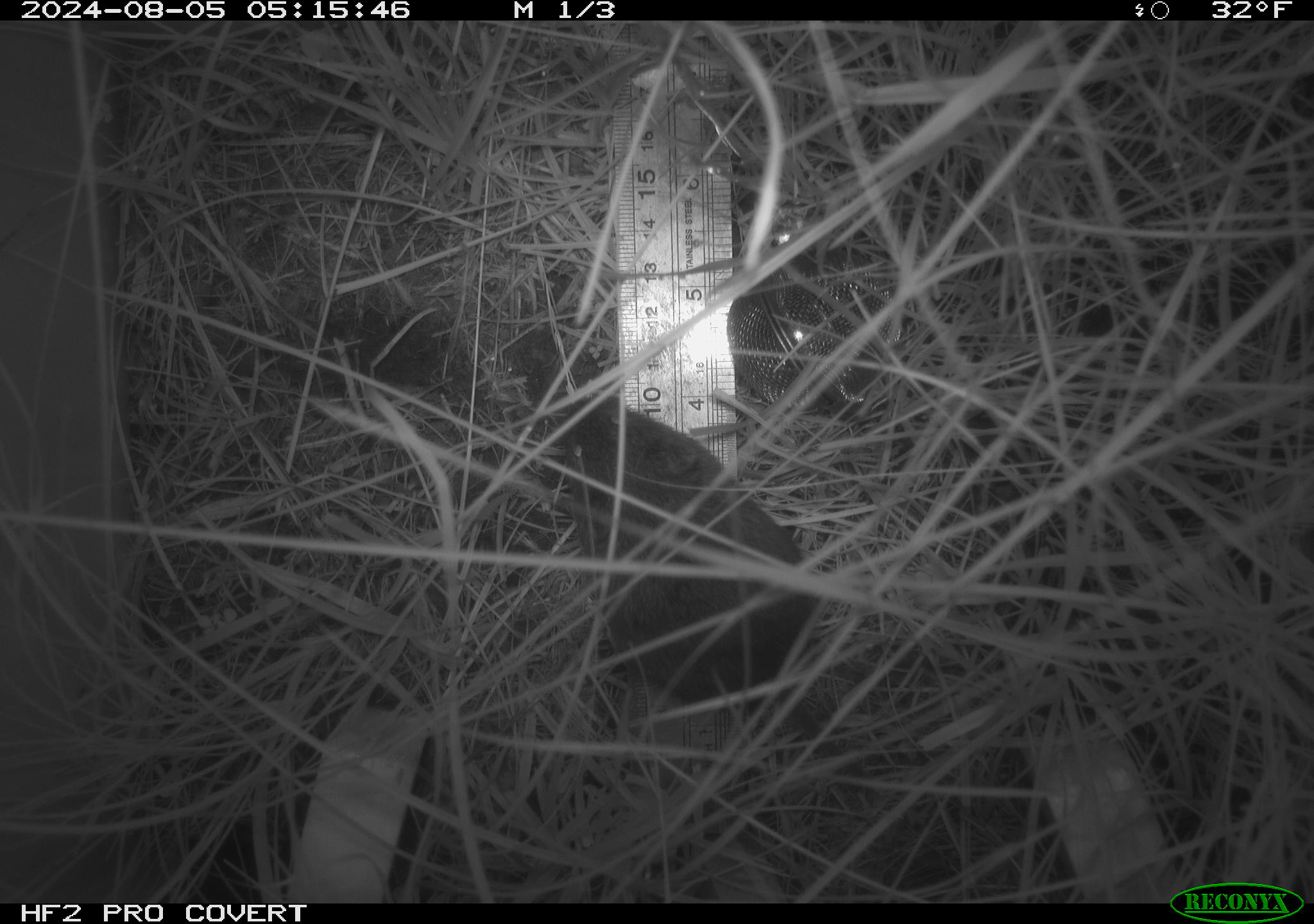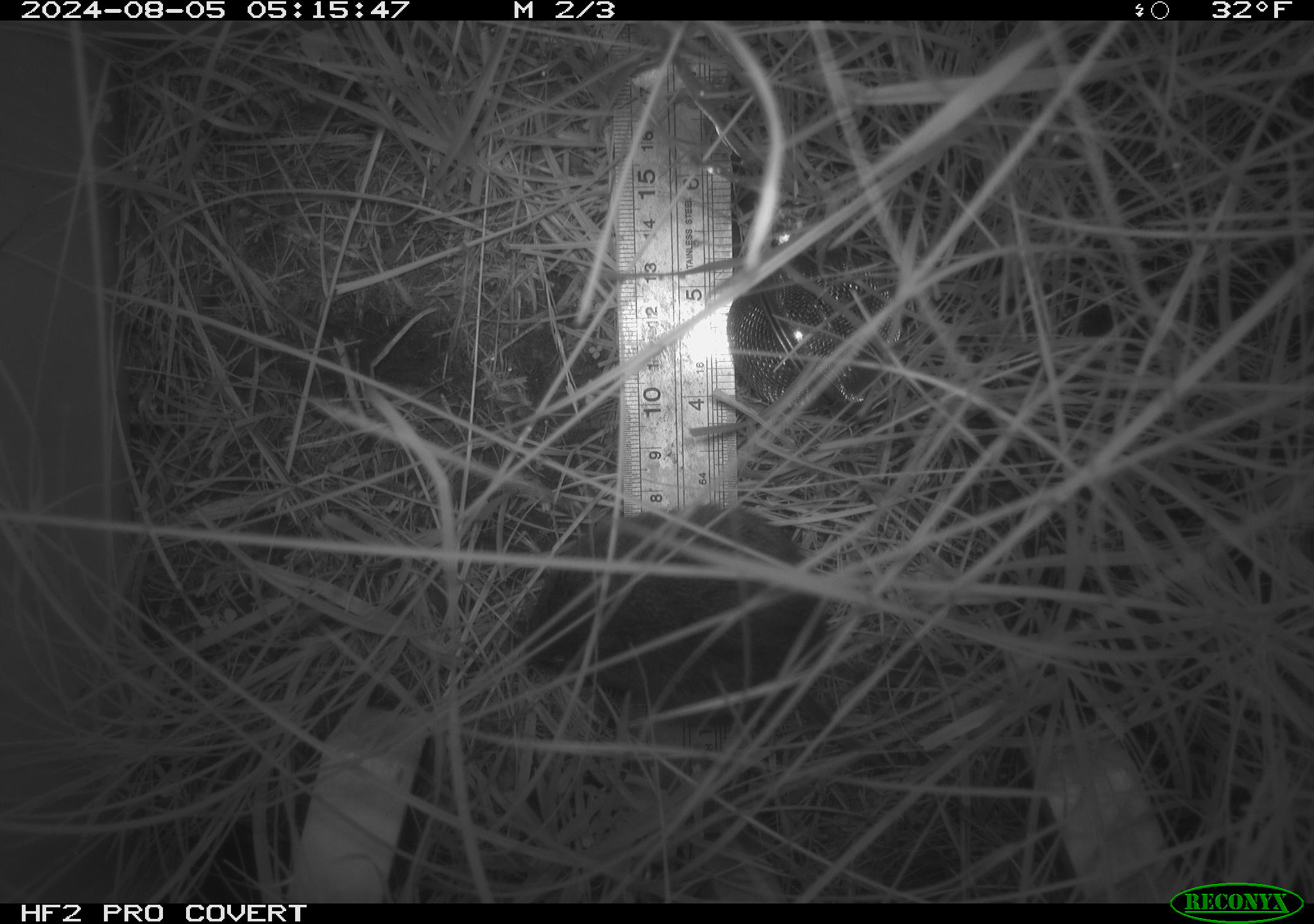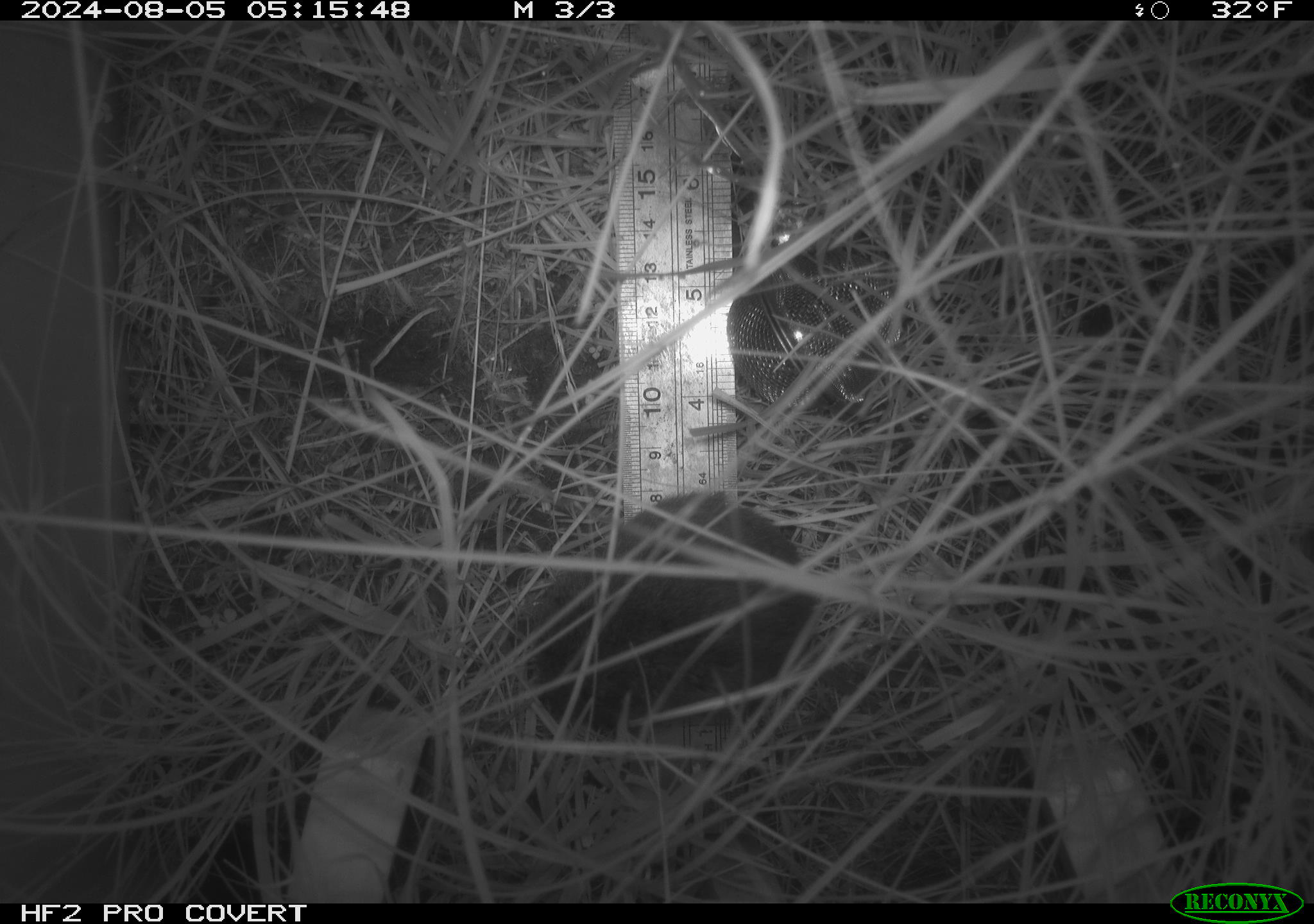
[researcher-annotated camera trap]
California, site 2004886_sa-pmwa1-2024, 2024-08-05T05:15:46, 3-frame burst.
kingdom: Animalia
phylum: Chordata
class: Mammalia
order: Rodentia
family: Cricetidae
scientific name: Arvicolinae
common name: voles, lemmings, and muskrats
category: arvicolinae subfamily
Arvicolinae subfamily (voles, lemmings, and muskrats) (Arvicolinae).